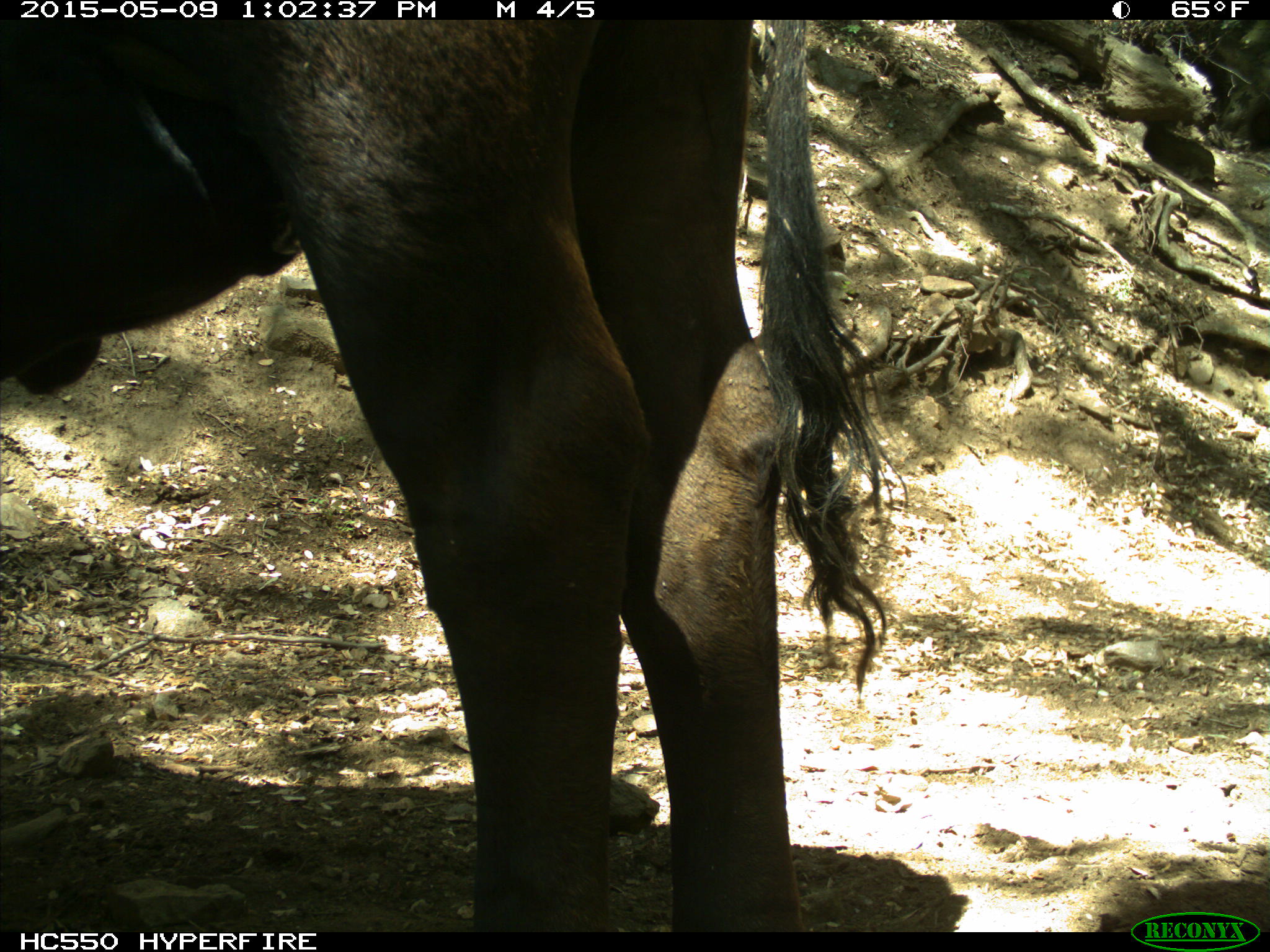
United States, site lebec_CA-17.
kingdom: Animalia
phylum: Chordata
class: Mammalia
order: Artiodactyla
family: Bovidae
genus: Bos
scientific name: Bos taurus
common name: domestic cow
Bos taurus (domestic cow).